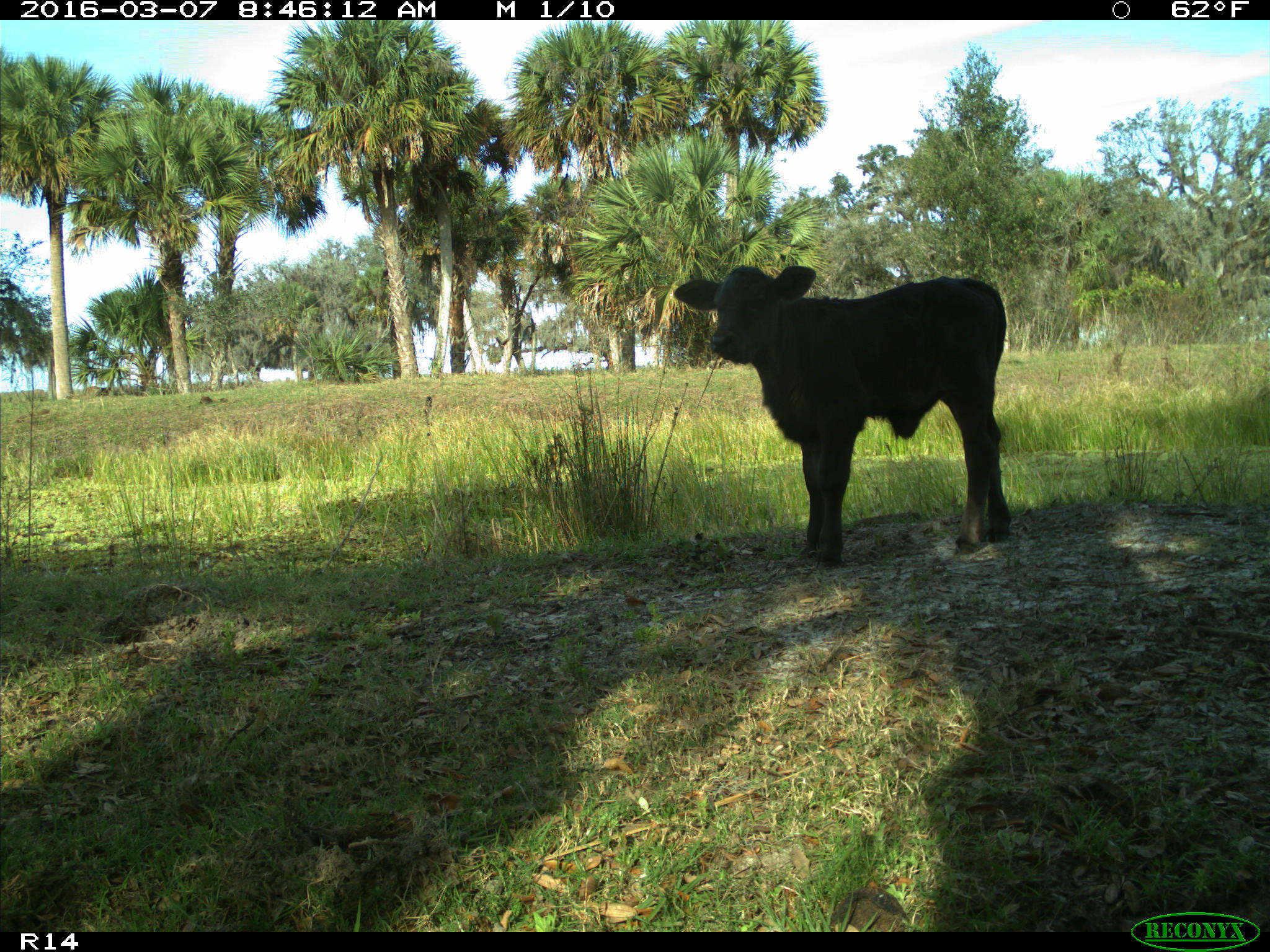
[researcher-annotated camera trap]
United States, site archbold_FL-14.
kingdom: Animalia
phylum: Chordata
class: Mammalia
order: Artiodactyla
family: Bovidae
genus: Bos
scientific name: Bos taurus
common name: domestic cow